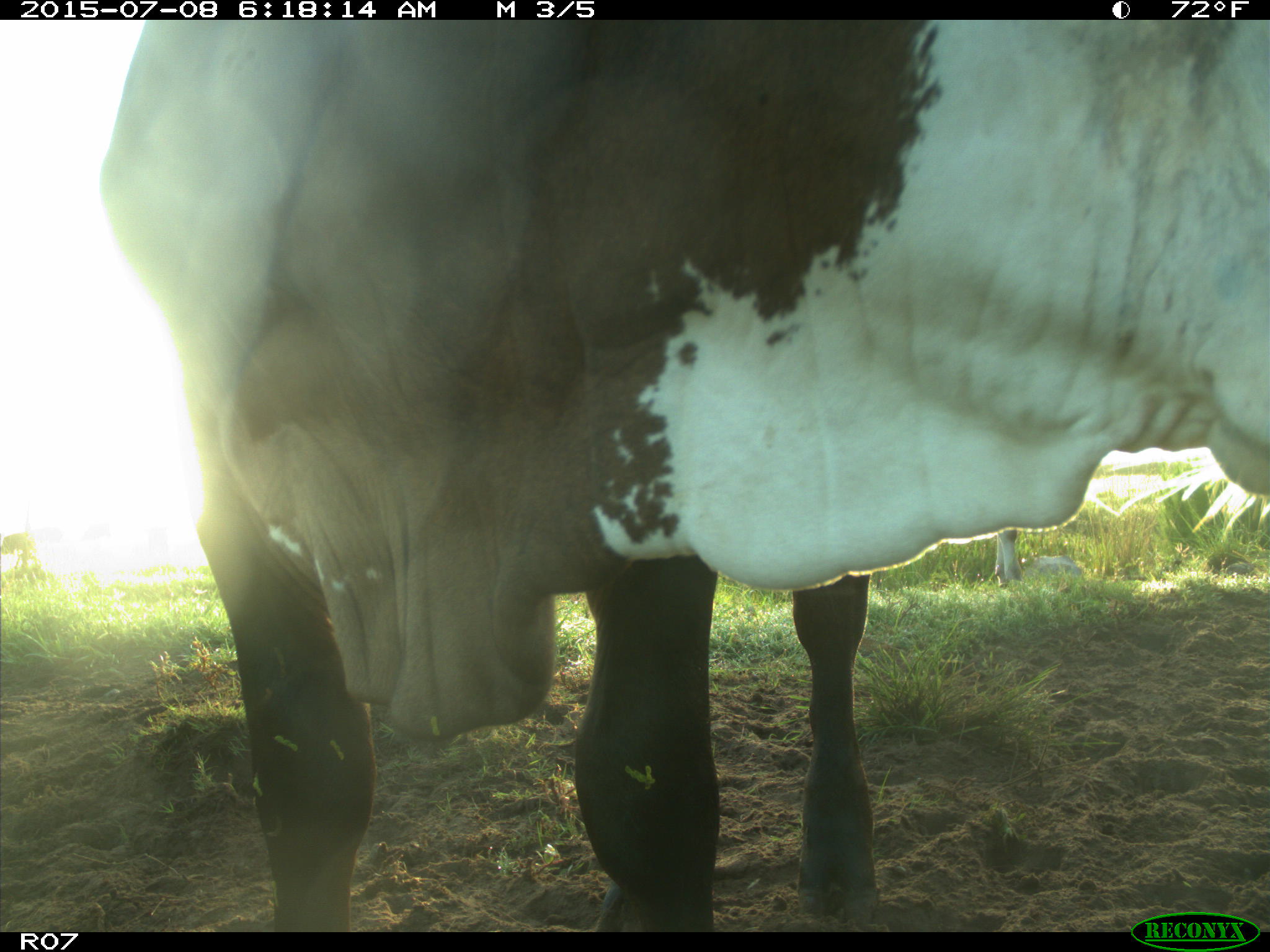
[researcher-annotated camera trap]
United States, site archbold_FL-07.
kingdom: Animalia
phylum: Chordata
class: Mammalia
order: Artiodactyla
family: Bovidae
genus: Bos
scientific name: Bos taurus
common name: domestic cow